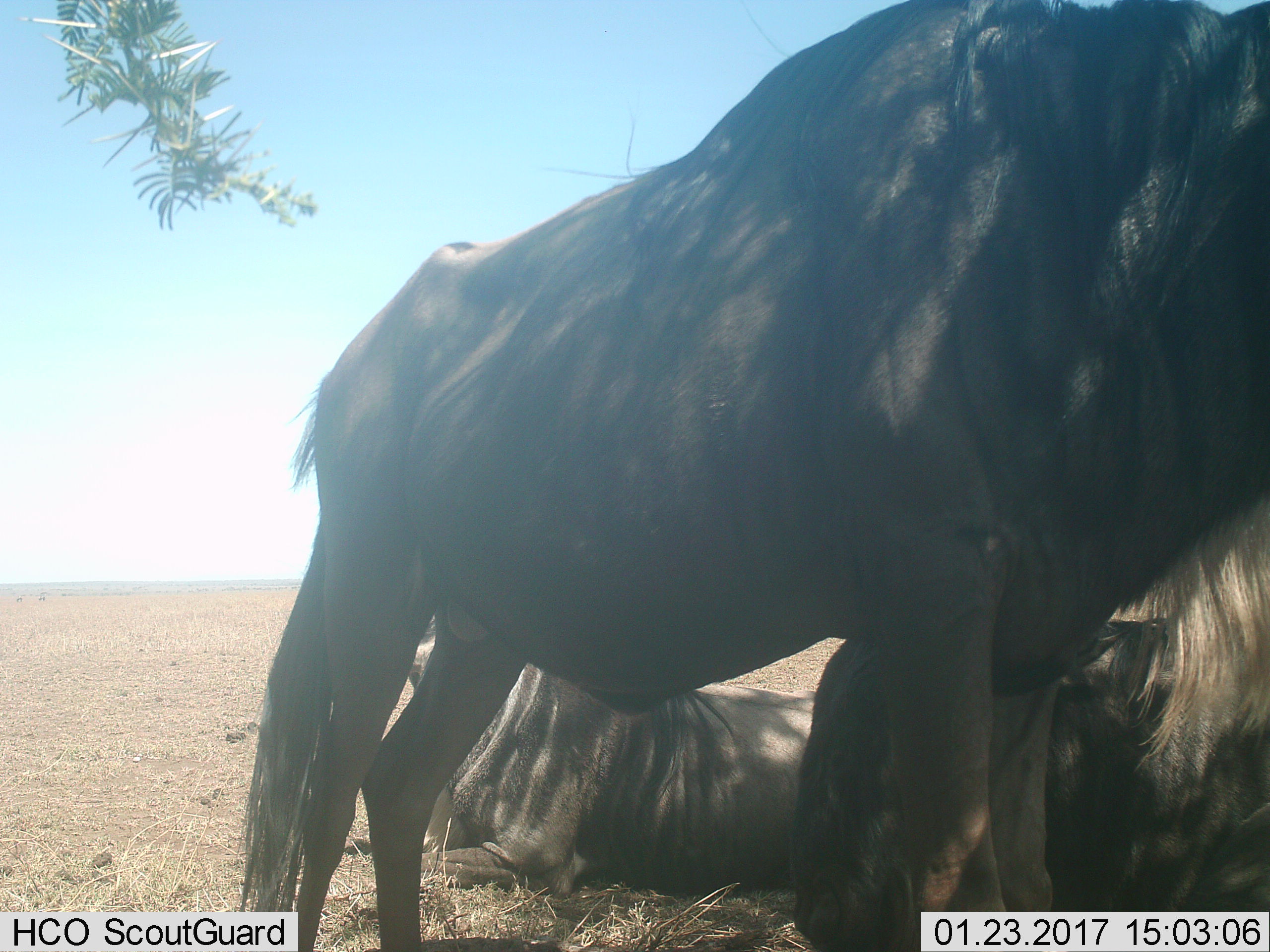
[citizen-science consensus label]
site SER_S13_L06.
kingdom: Animalia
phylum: Chordata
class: Mammalia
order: Artiodactyla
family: Bovidae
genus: Connochaetes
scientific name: Connochaetes taurinus taurinus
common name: blue wildebeest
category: wildebeestblue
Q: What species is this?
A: Wildebeestblue (blue wildebeest) (Connochaetes taurinus taurinus).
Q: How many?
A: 3.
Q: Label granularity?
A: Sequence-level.